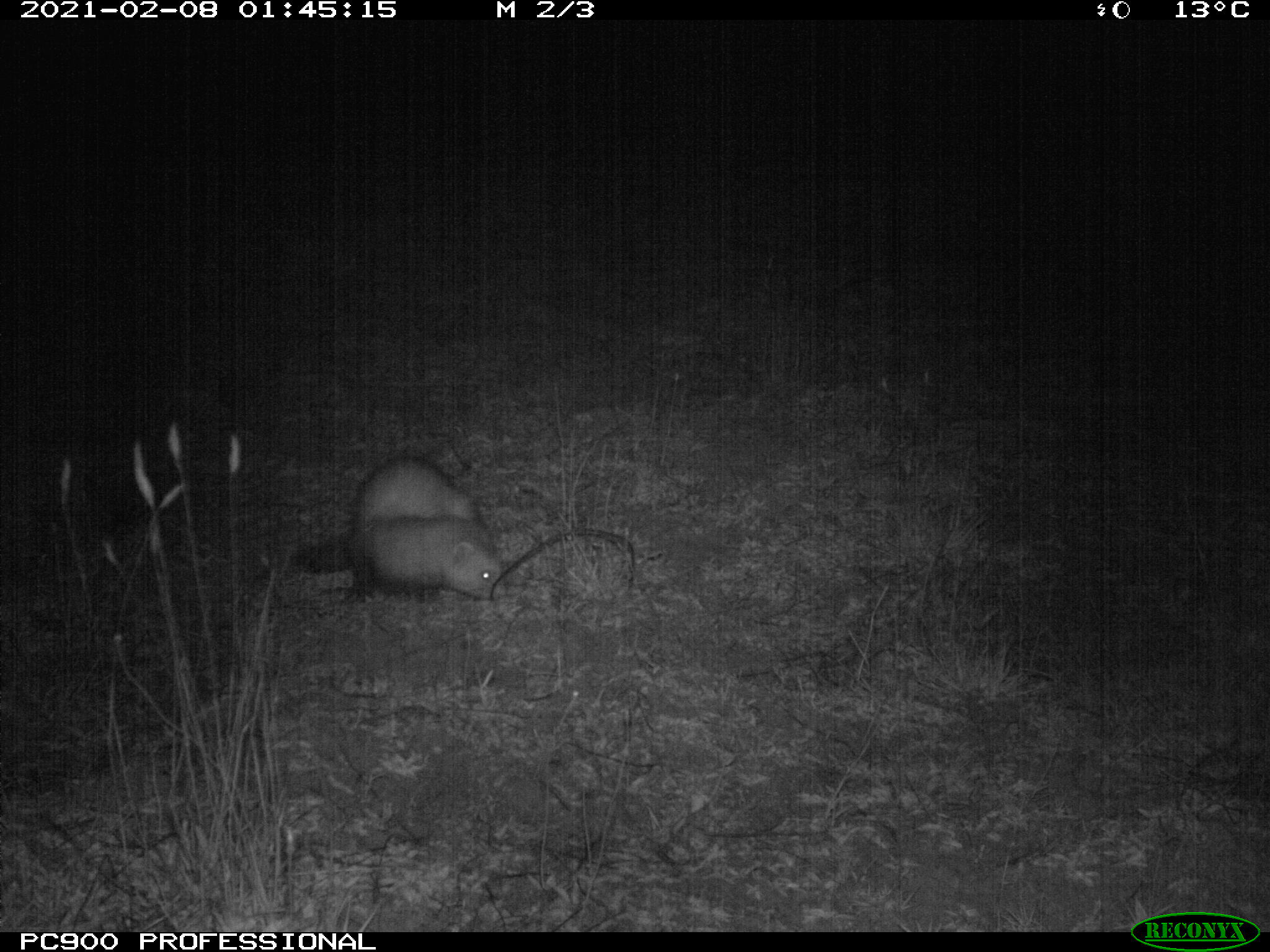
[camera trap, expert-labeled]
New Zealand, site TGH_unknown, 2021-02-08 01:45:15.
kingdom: Animalia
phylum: Chordata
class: Mammalia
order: Carnivora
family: Mustelidae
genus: Mustela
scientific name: Mustela furo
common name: ferret